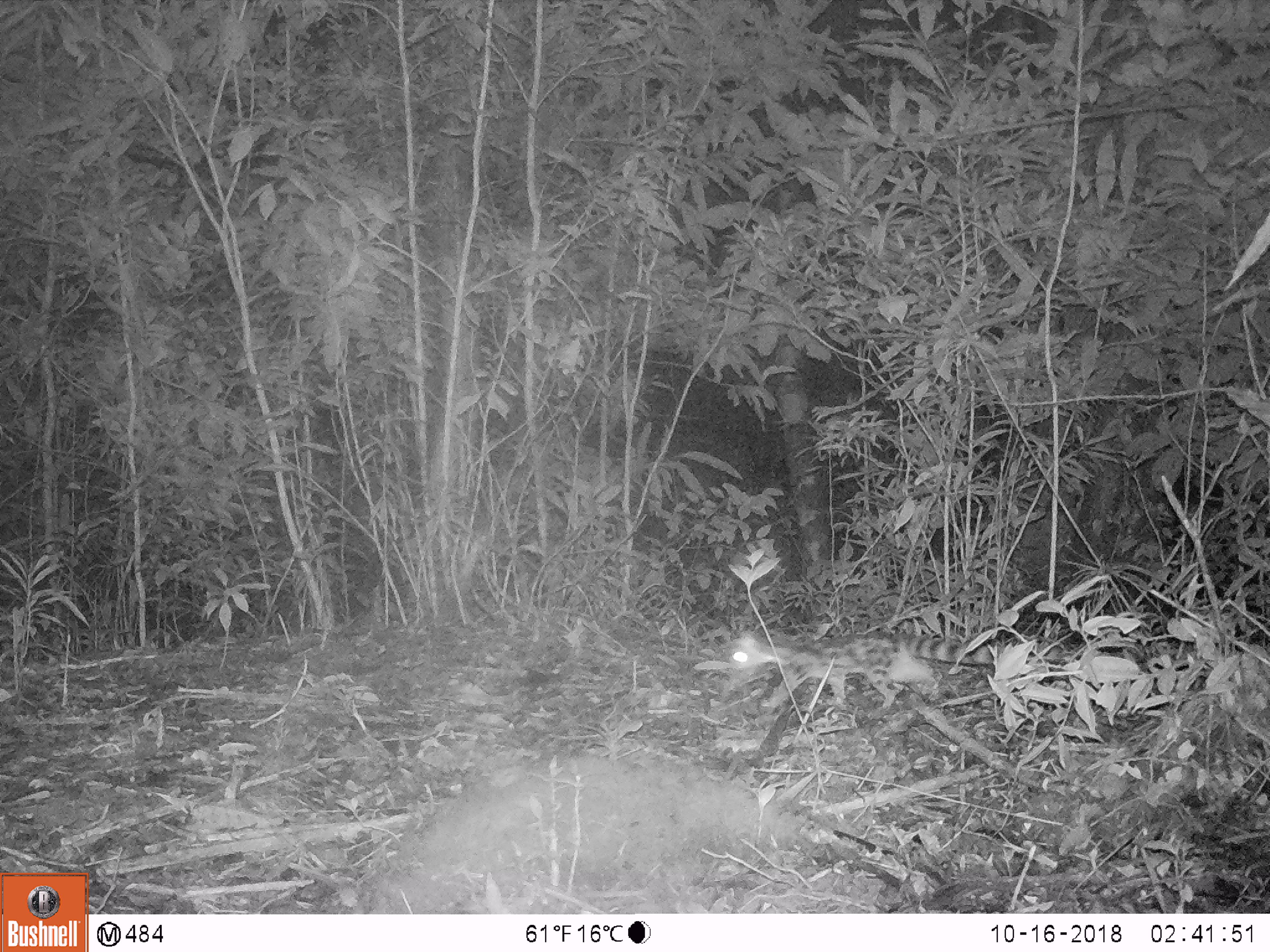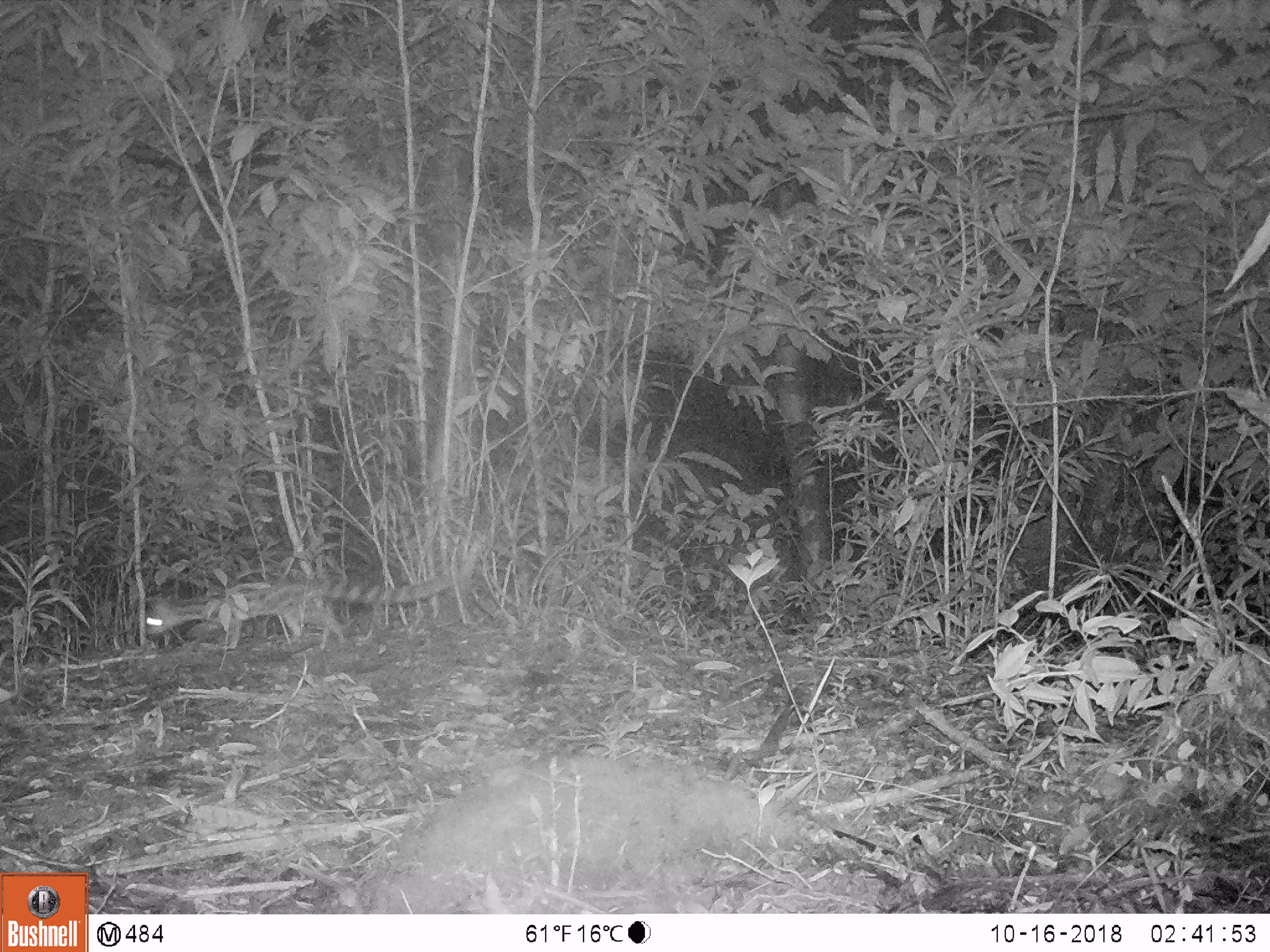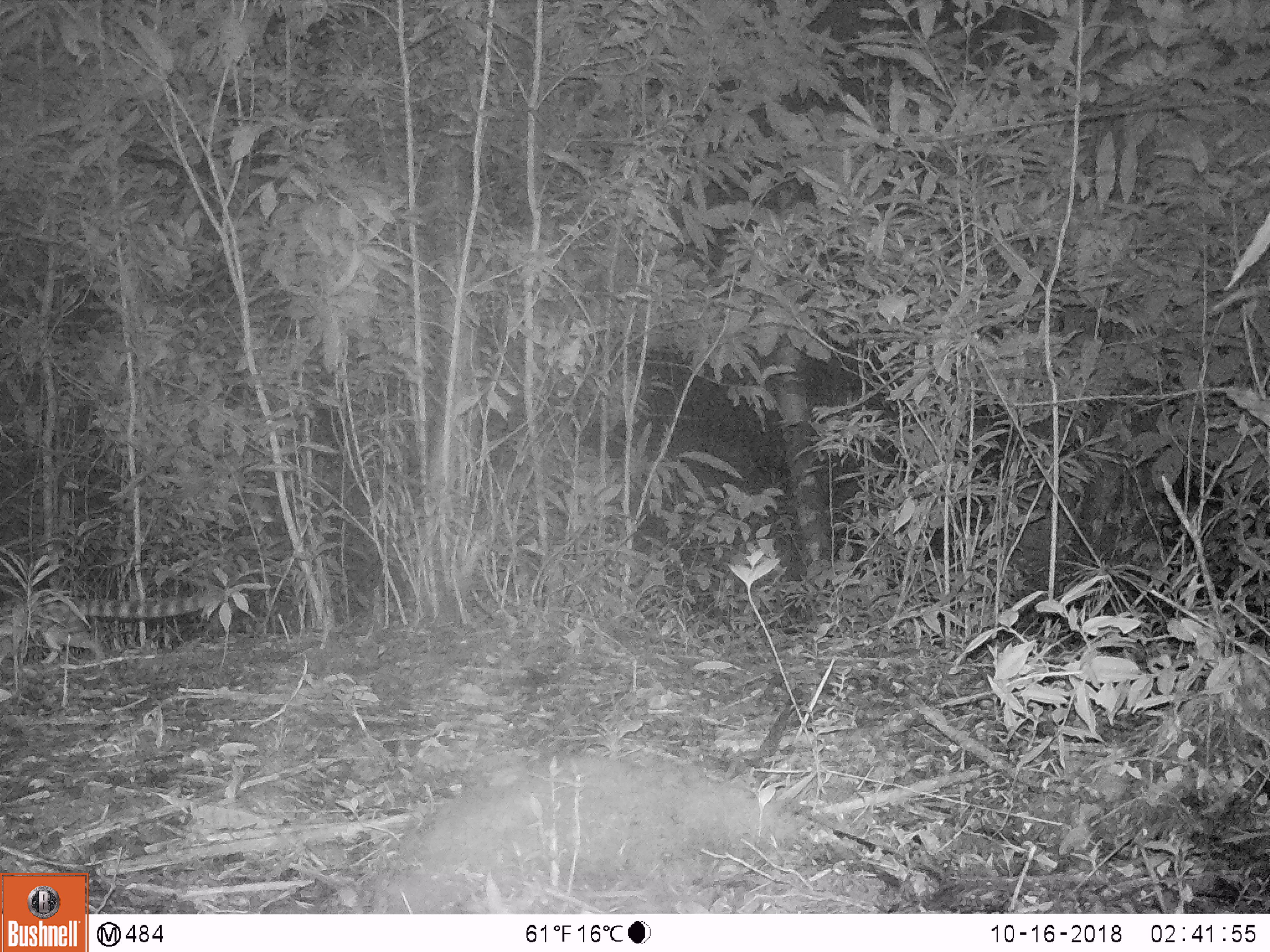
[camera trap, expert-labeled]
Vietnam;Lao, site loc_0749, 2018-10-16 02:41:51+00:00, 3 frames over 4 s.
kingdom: Animalia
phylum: Chordata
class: Mammalia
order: Carnivora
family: Prionodontidae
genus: Prionodon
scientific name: Prionodon pardicolor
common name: spotted linsang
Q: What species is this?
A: Spotted linsang (Prionodon pardicolor).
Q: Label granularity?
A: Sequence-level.